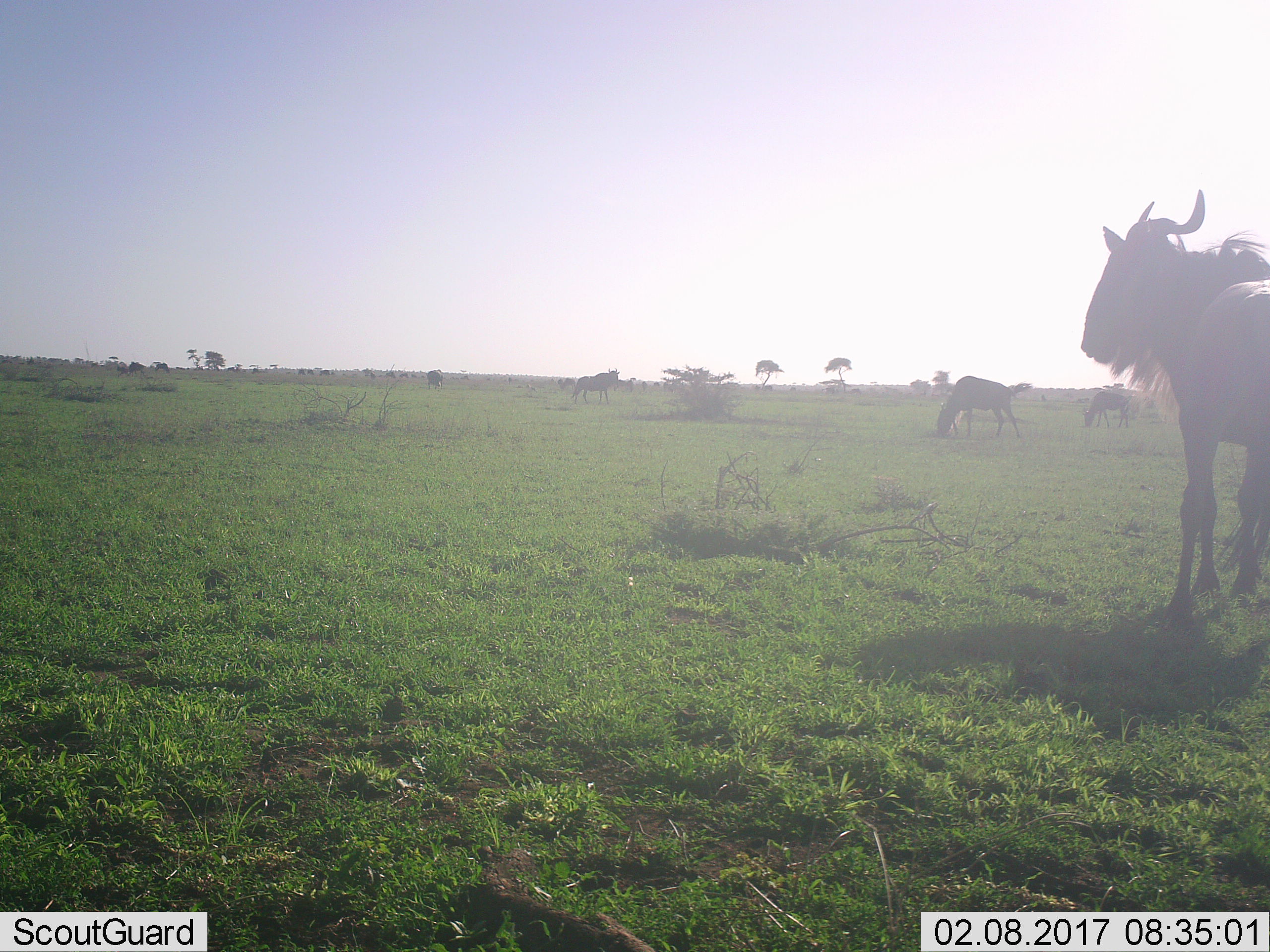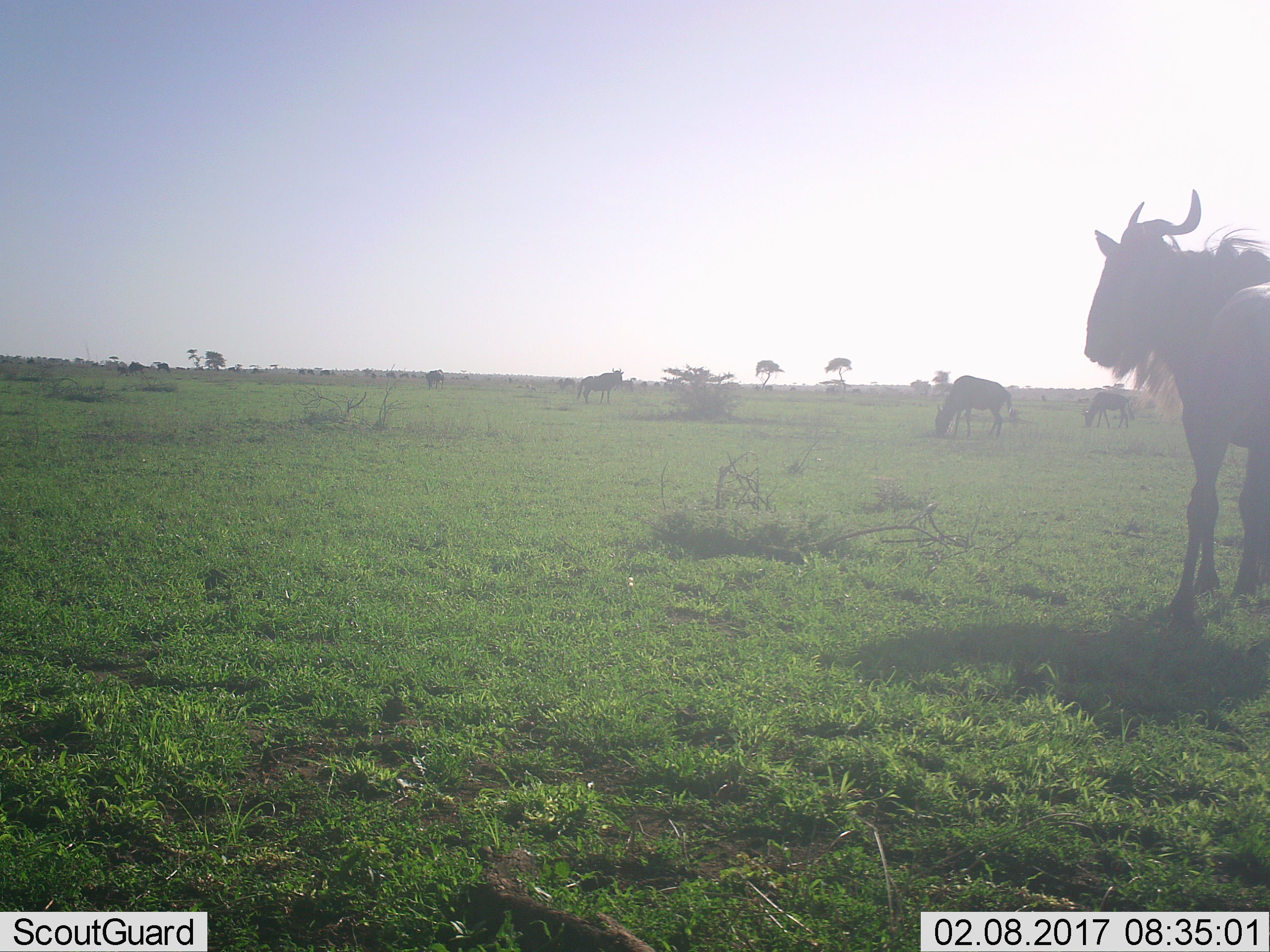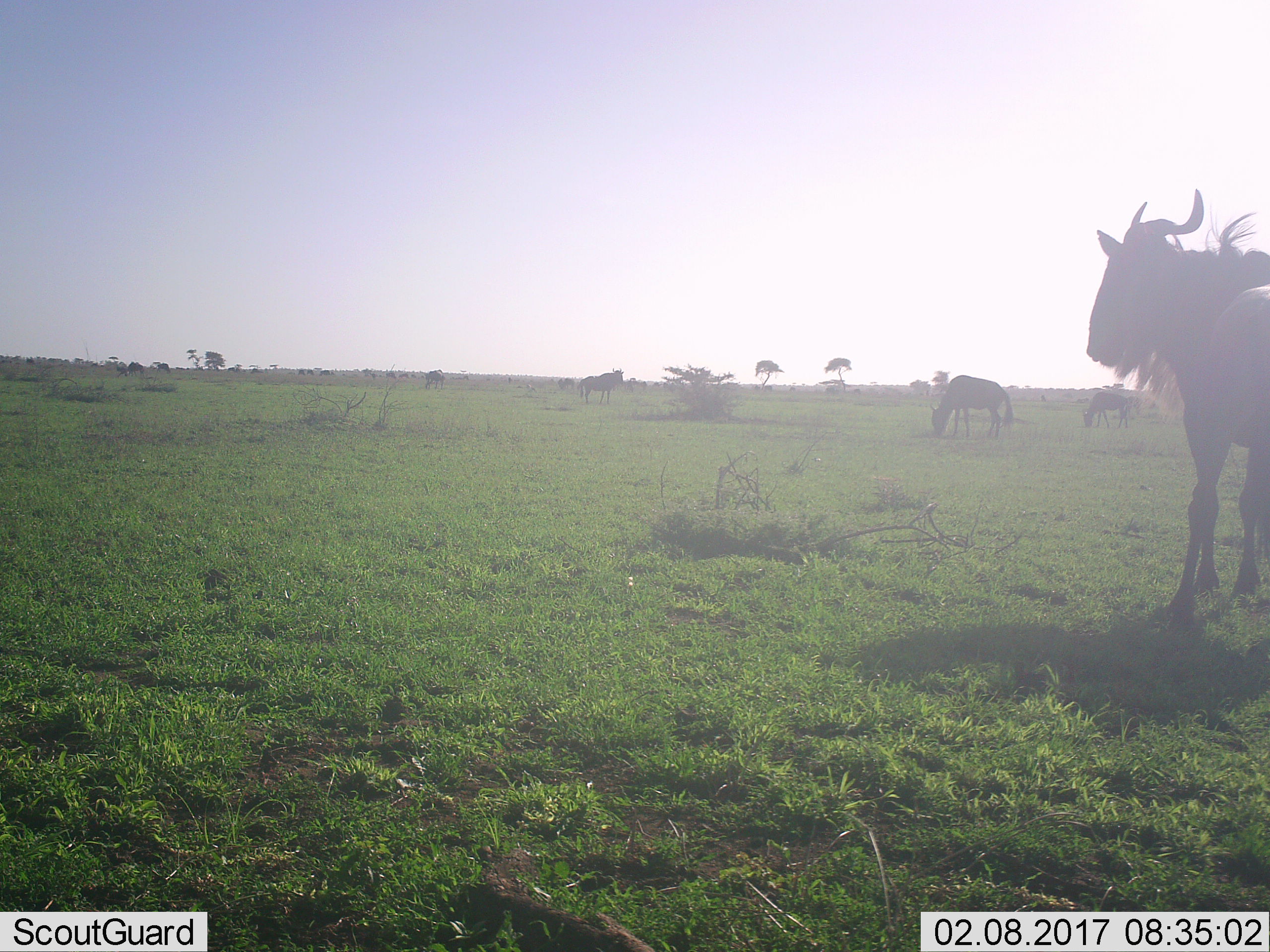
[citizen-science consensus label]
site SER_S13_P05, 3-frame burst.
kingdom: Animalia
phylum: Chordata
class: Mammalia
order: Artiodactyla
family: Bovidae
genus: Connochaetes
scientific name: Connochaetes taurinus taurinus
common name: blue wildebeest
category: wildebeestblue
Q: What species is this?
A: Wildebeestblue (blue wildebeest) (Connochaetes taurinus taurinus).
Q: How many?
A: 6.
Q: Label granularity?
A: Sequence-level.